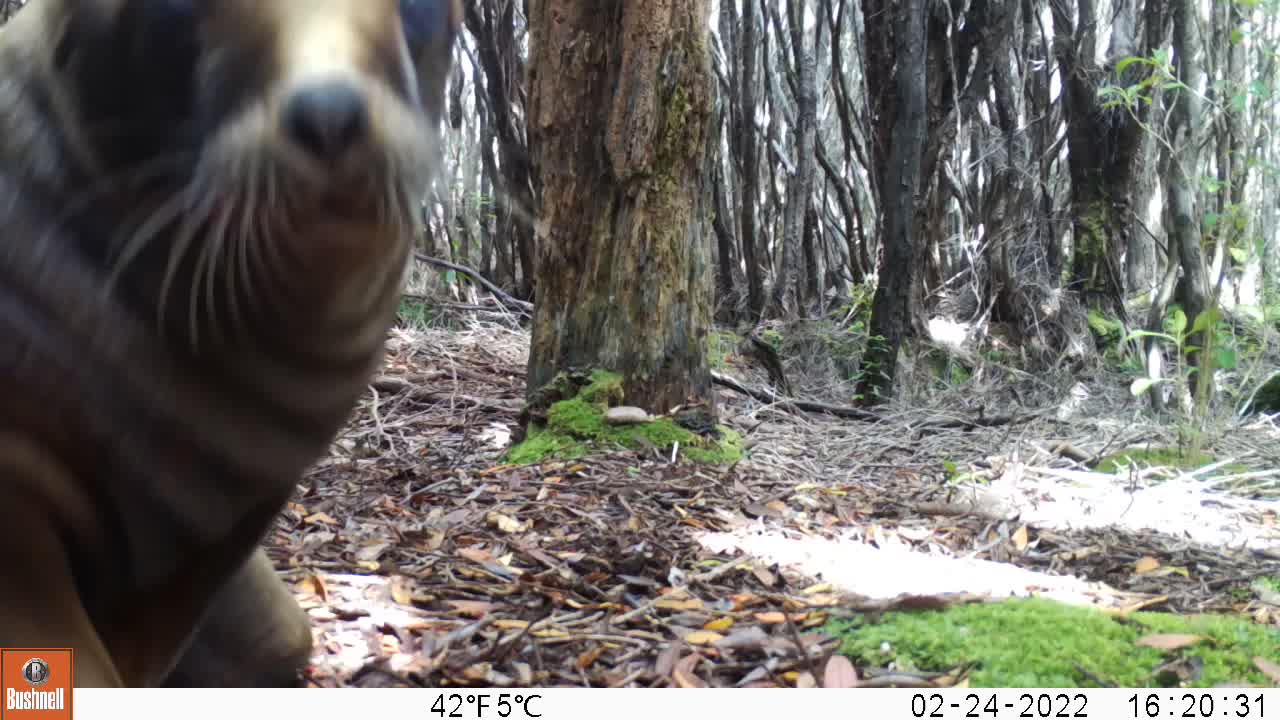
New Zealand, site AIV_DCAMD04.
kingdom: Animalia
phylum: Chordata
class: Mammalia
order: Carnivora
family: Otariidae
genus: Phocarctos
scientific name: Phocarctos hookeri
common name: new zealand sea lion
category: sealion